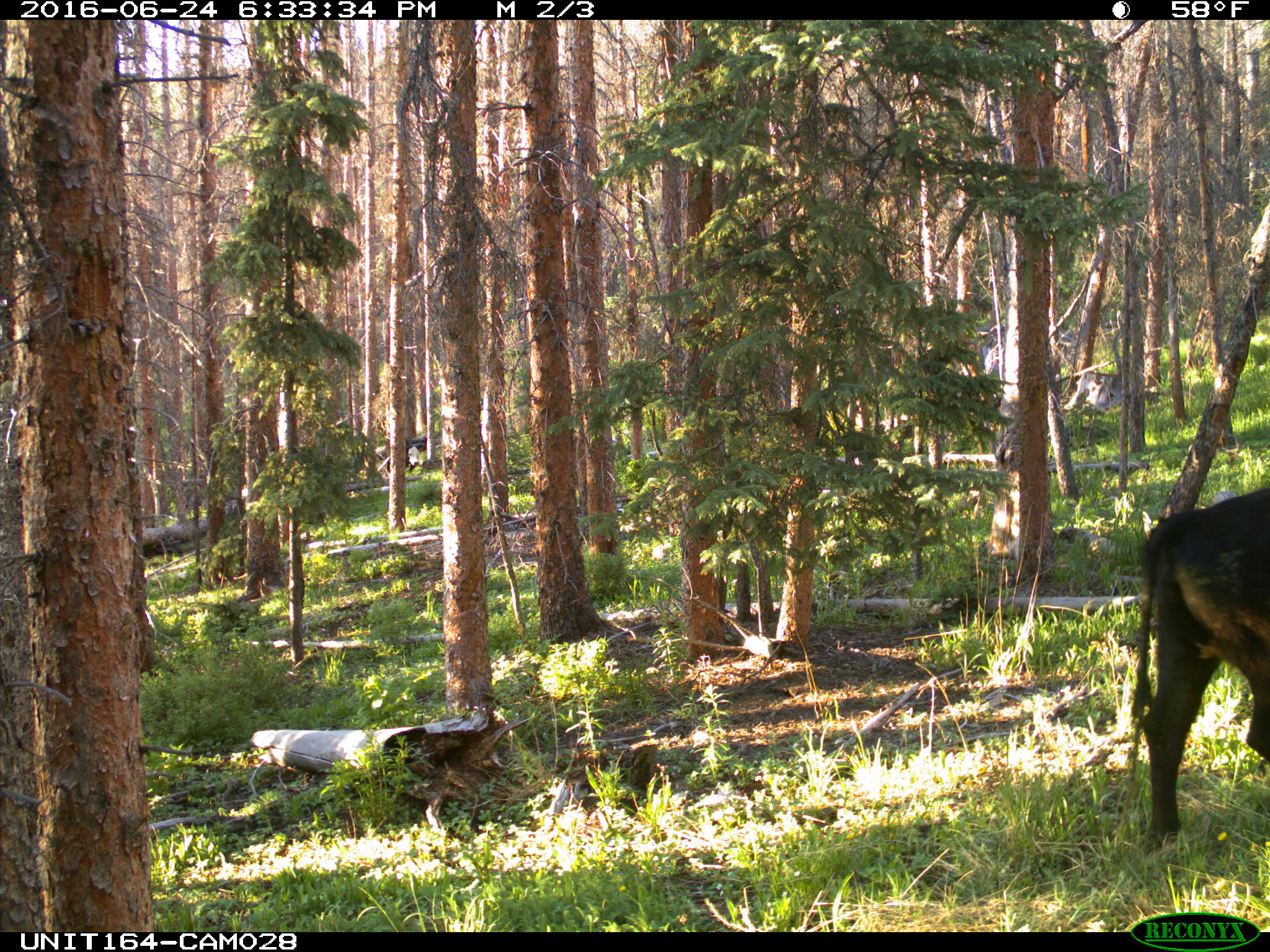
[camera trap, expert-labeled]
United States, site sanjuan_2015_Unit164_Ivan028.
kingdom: Animalia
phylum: Chordata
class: Mammalia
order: Artiodactyla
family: Bovidae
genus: Bos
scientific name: Bos taurus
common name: domestic cow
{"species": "Bos taurus (domestic cow)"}